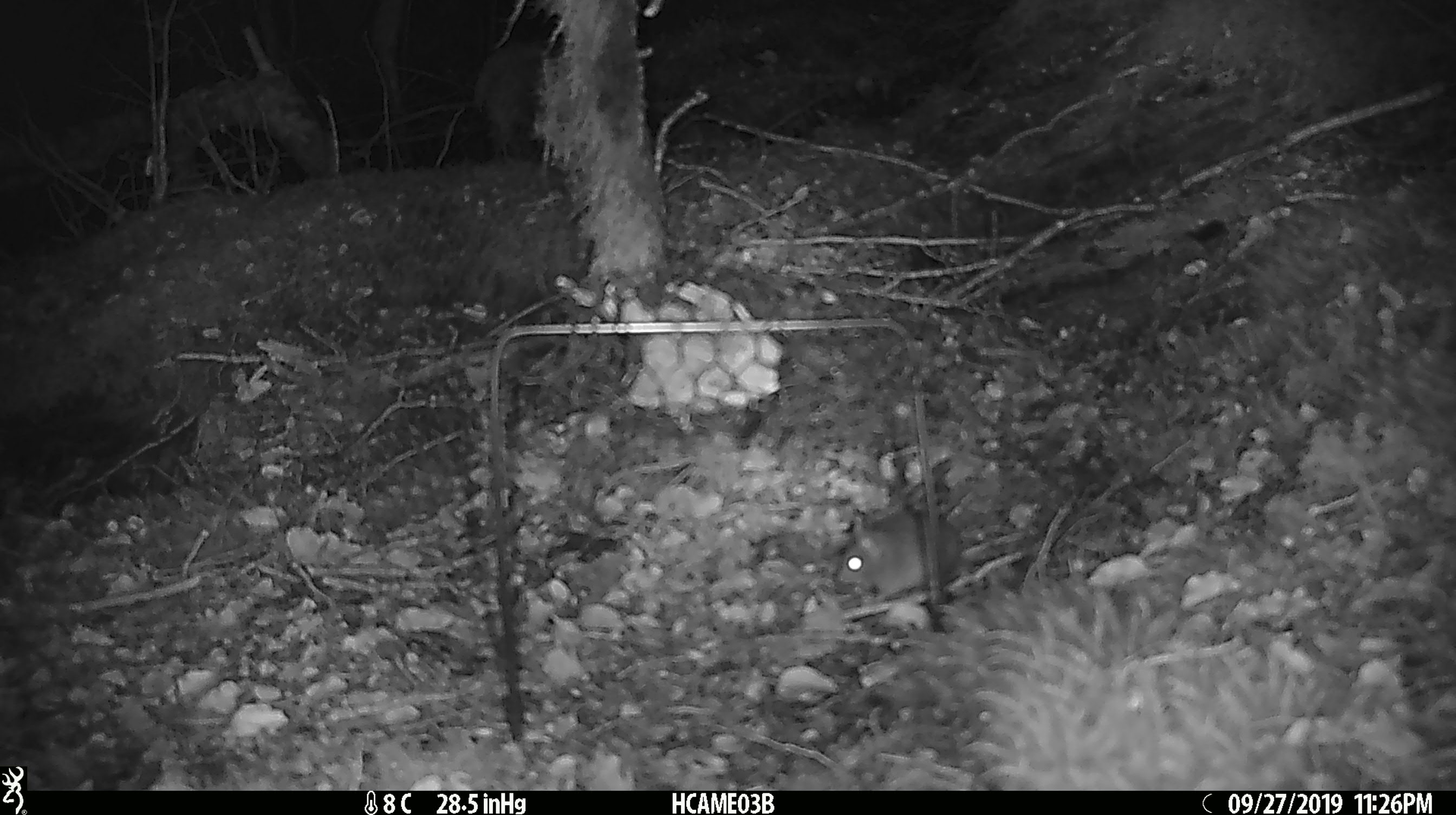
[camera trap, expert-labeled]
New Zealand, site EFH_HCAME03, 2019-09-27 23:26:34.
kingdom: Animalia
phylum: Chordata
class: Mammalia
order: Rodentia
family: Muridae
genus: Mus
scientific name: Mus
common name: mouse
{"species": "mouse (Mus)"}